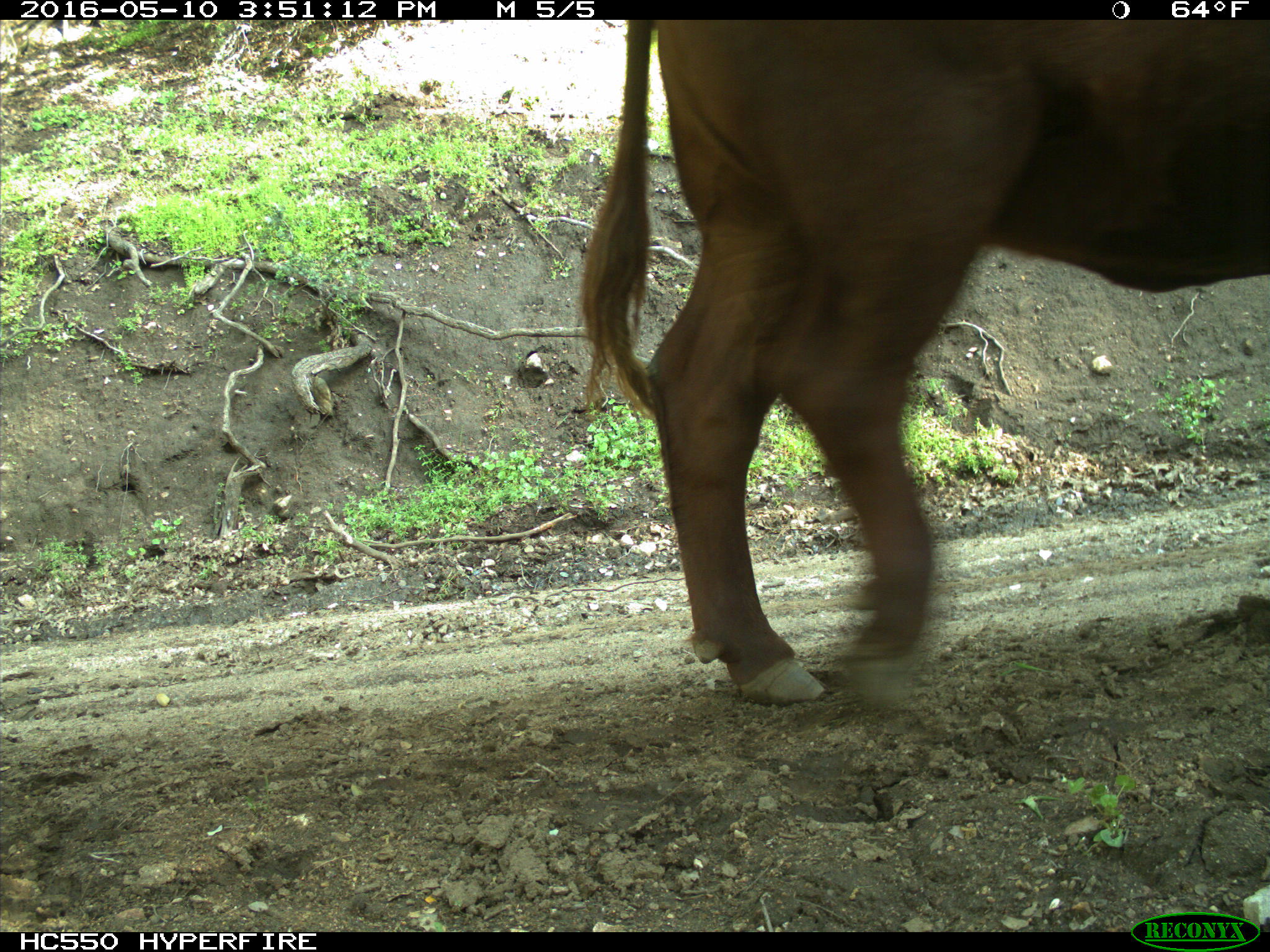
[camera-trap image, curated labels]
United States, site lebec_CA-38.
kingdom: Animalia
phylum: Chordata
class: Mammalia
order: Artiodactyla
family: Bovidae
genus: Bos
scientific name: Bos taurus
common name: domestic cow